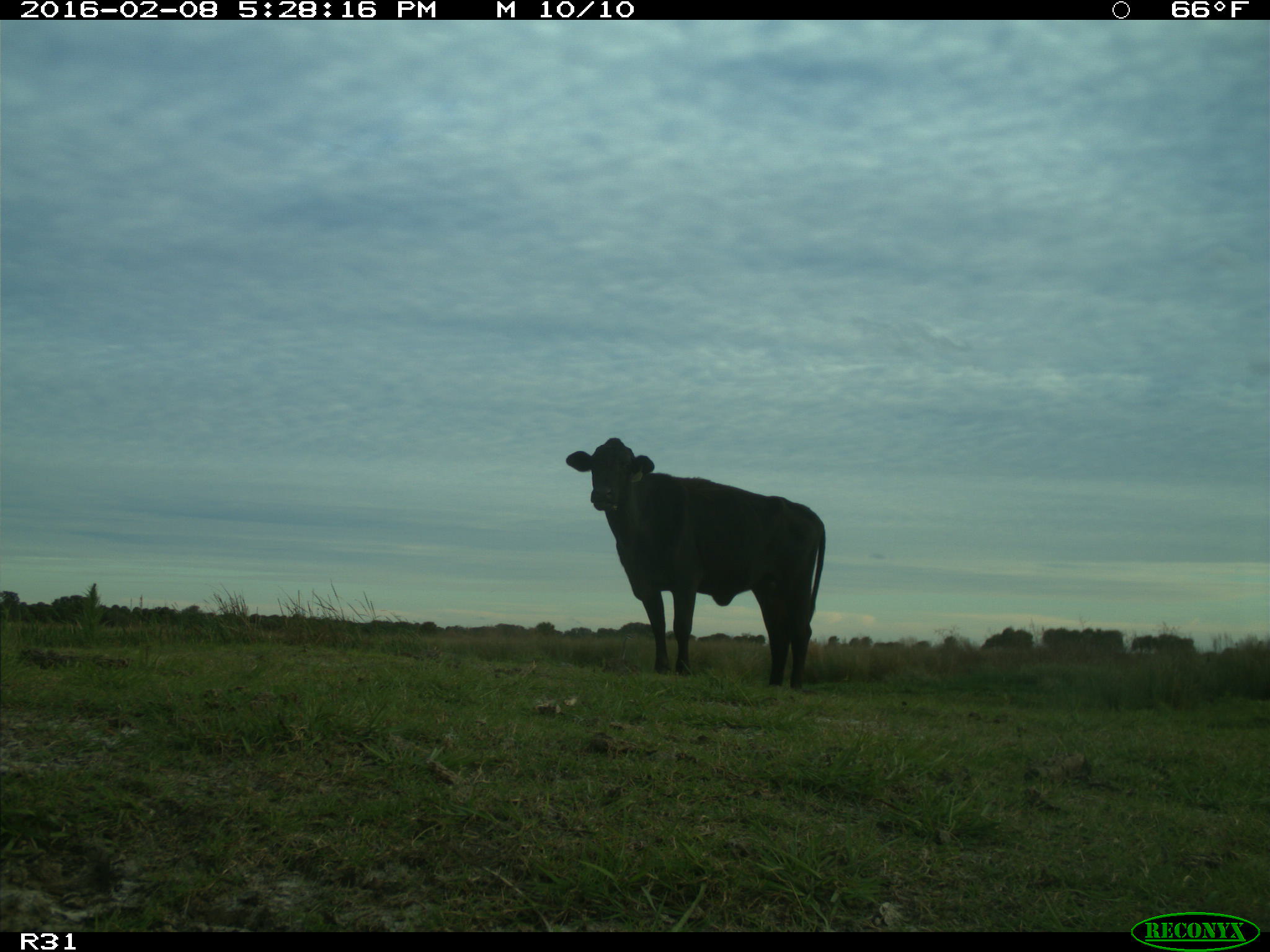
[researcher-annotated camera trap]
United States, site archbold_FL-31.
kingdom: Animalia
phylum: Chordata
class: Mammalia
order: Artiodactyla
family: Bovidae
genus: Bos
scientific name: Bos taurus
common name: domestic cow